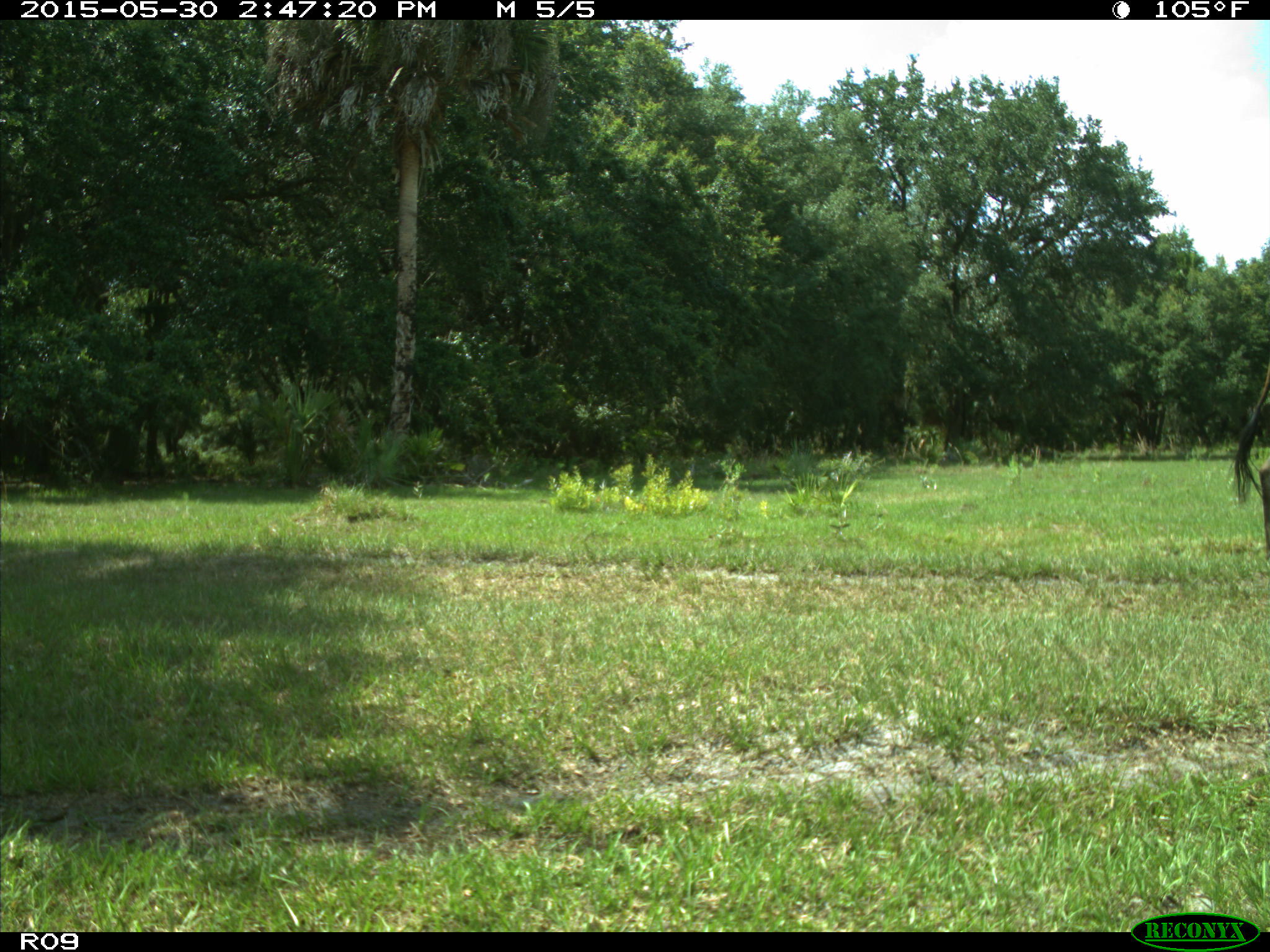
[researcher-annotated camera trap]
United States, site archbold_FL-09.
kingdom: Animalia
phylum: Chordata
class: Mammalia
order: Artiodactyla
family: Bovidae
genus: Bos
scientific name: Bos taurus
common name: domestic cow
Bos taurus (domestic cow).